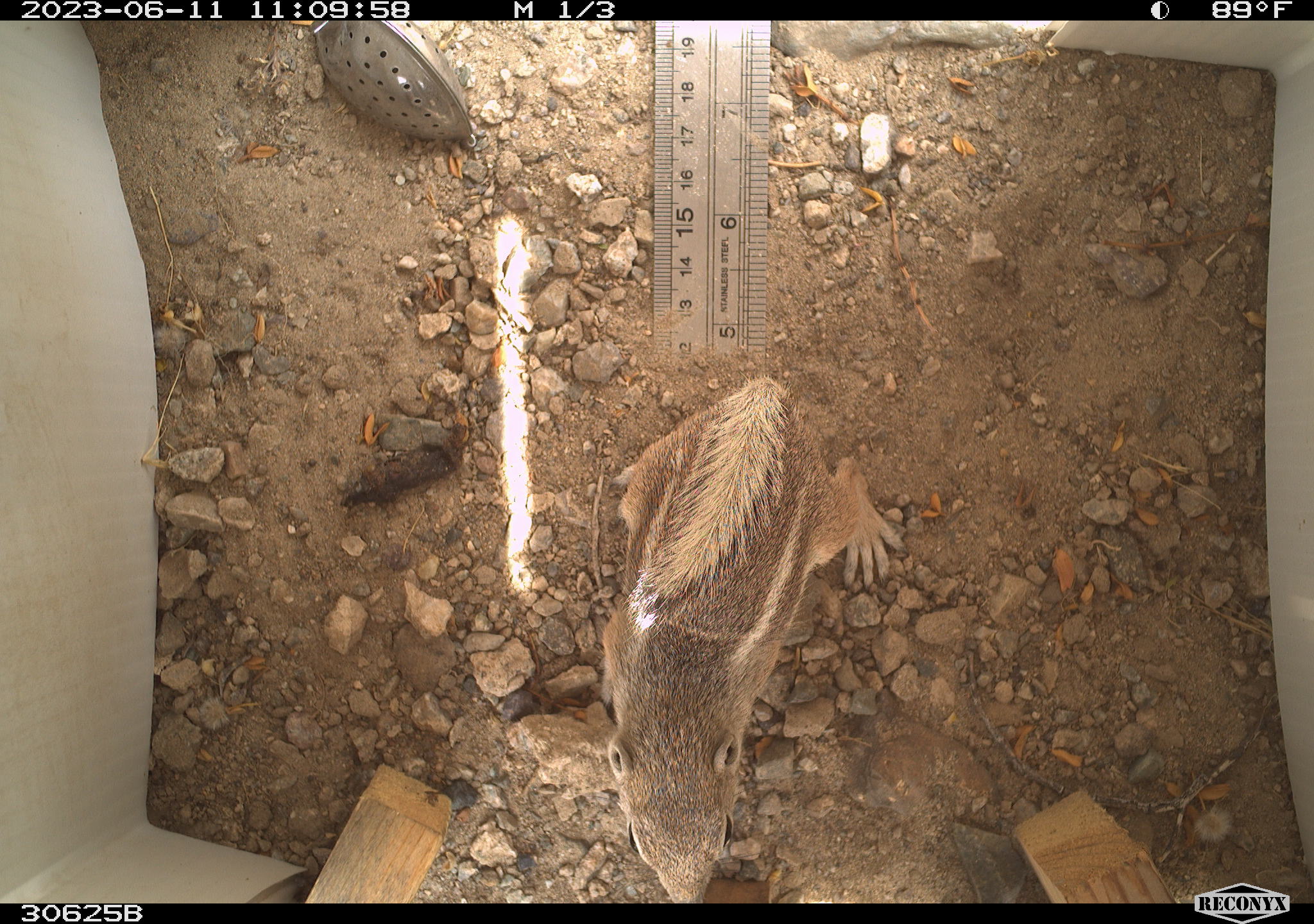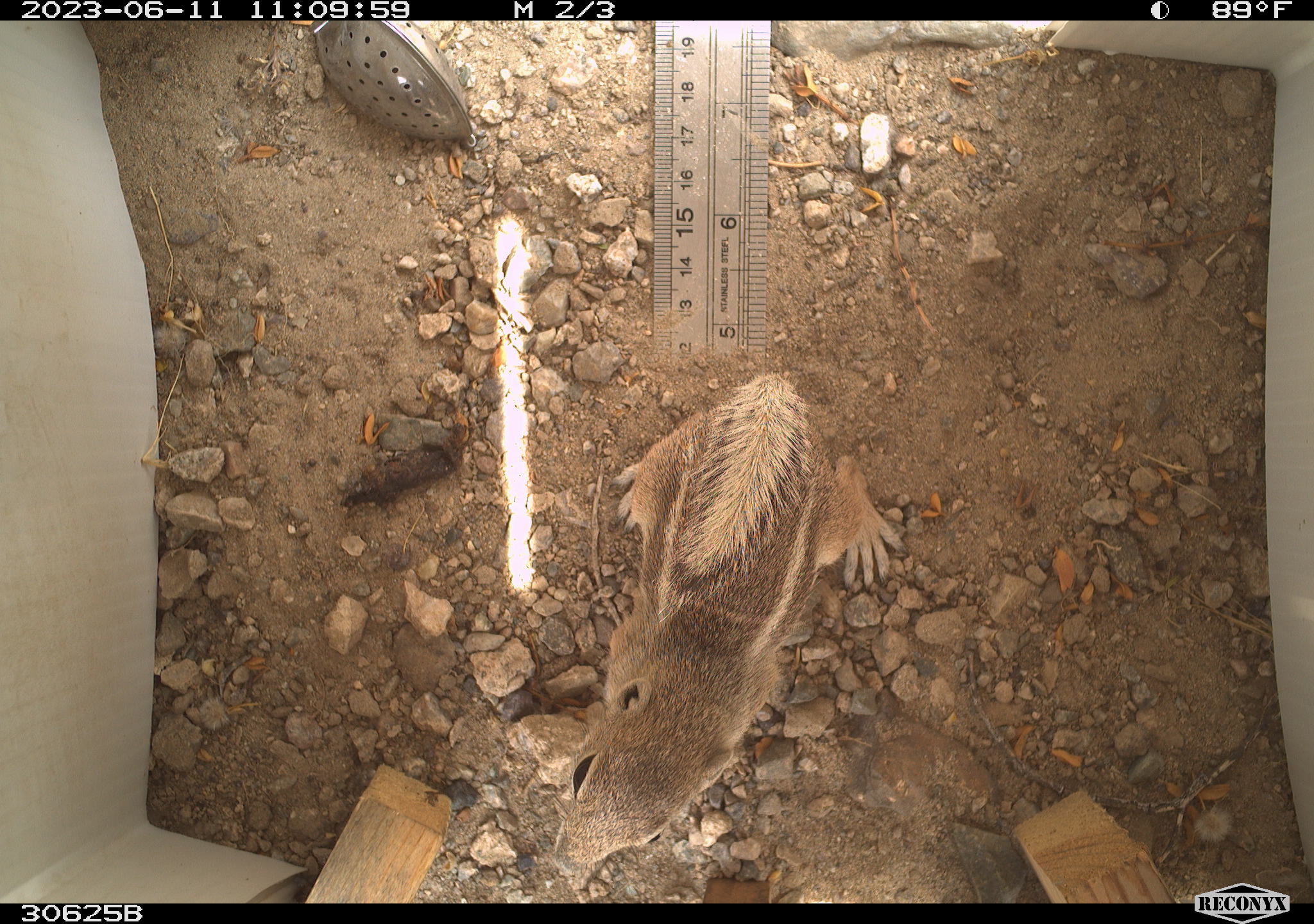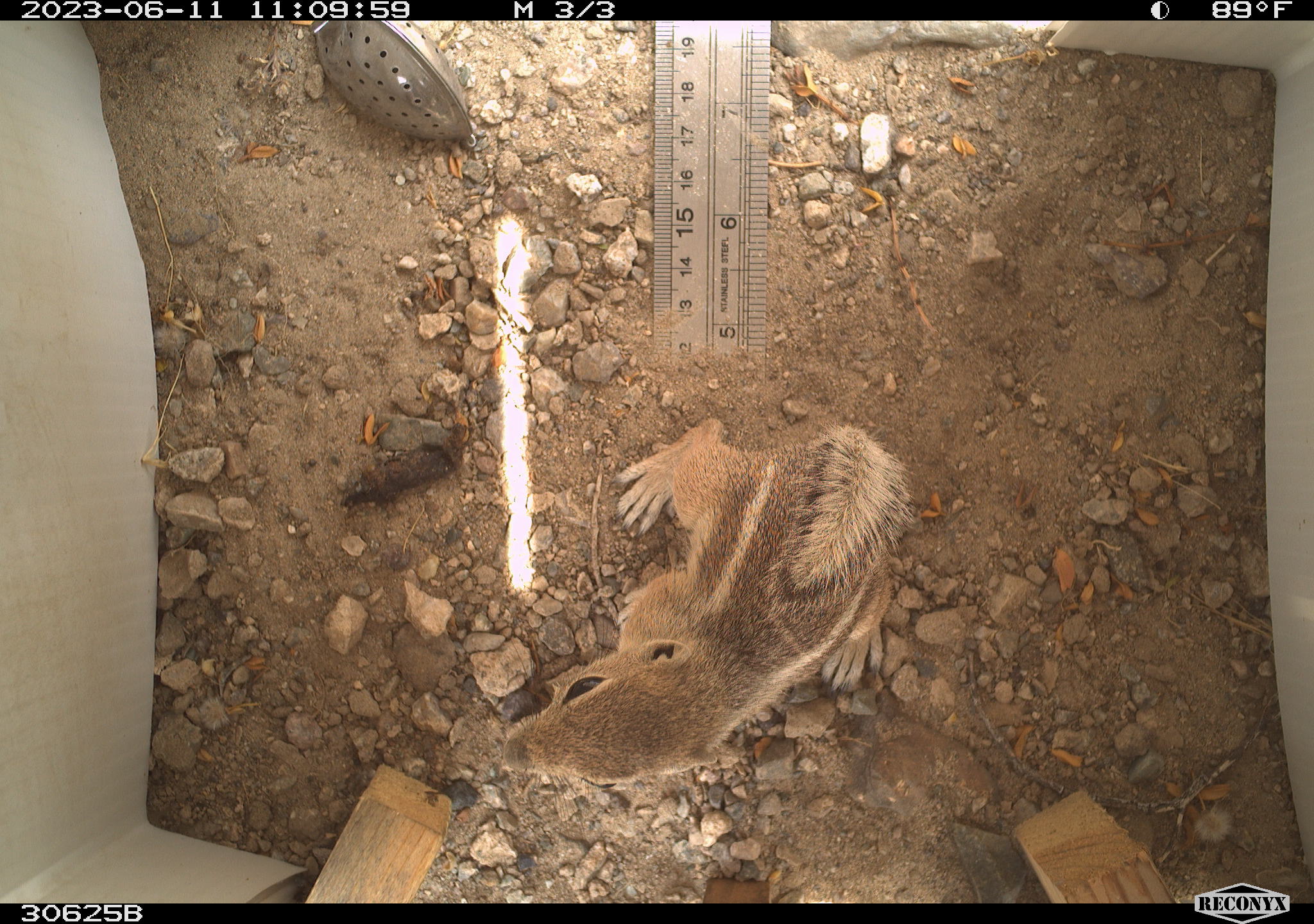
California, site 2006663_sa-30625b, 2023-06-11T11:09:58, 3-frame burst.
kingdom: Animalia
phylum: Chordata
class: Mammalia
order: Rodentia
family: Sciuridae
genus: Ammospermophilus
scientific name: Ammospermophilus leucurus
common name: white-tailed antelope squirrel